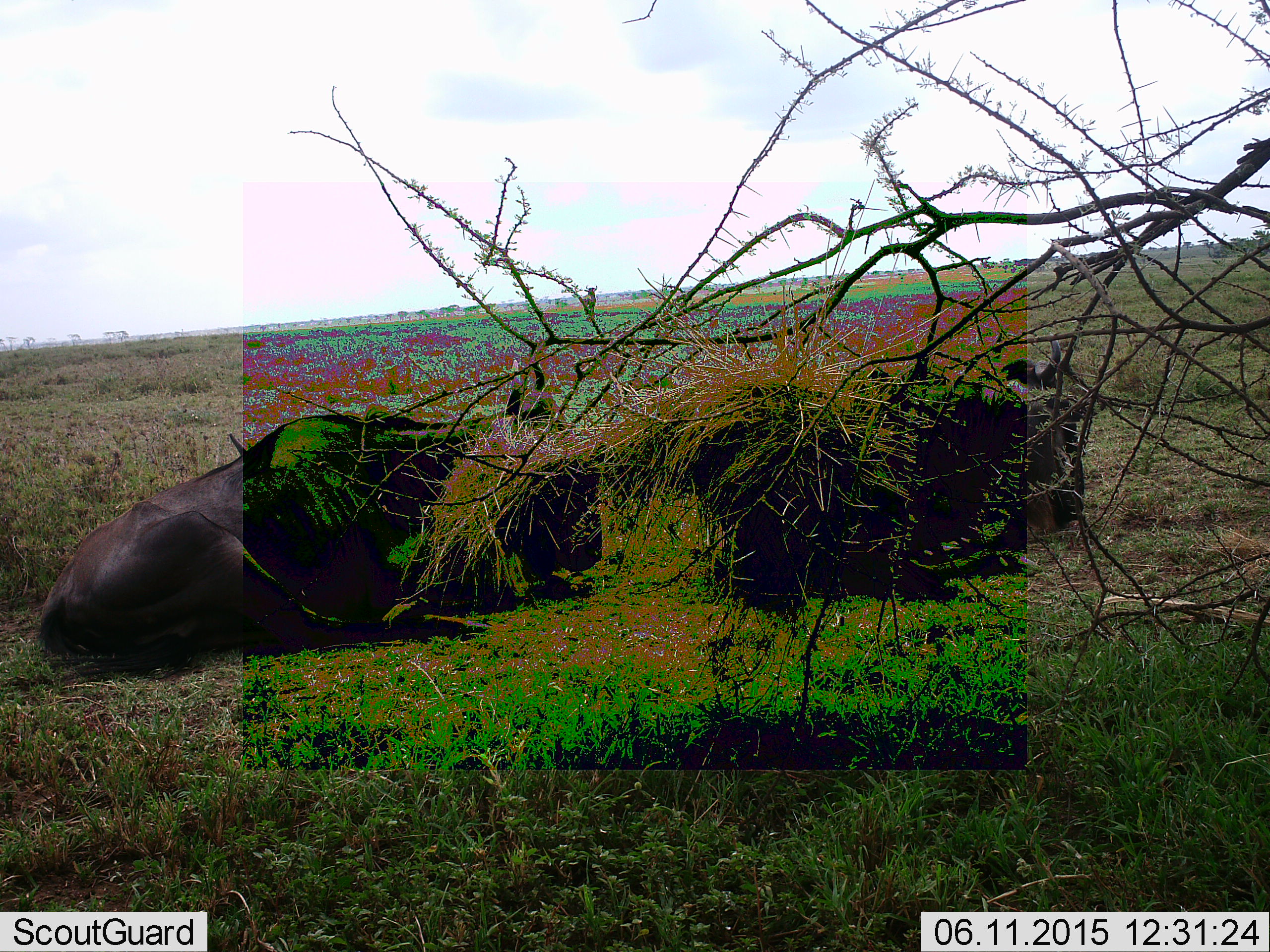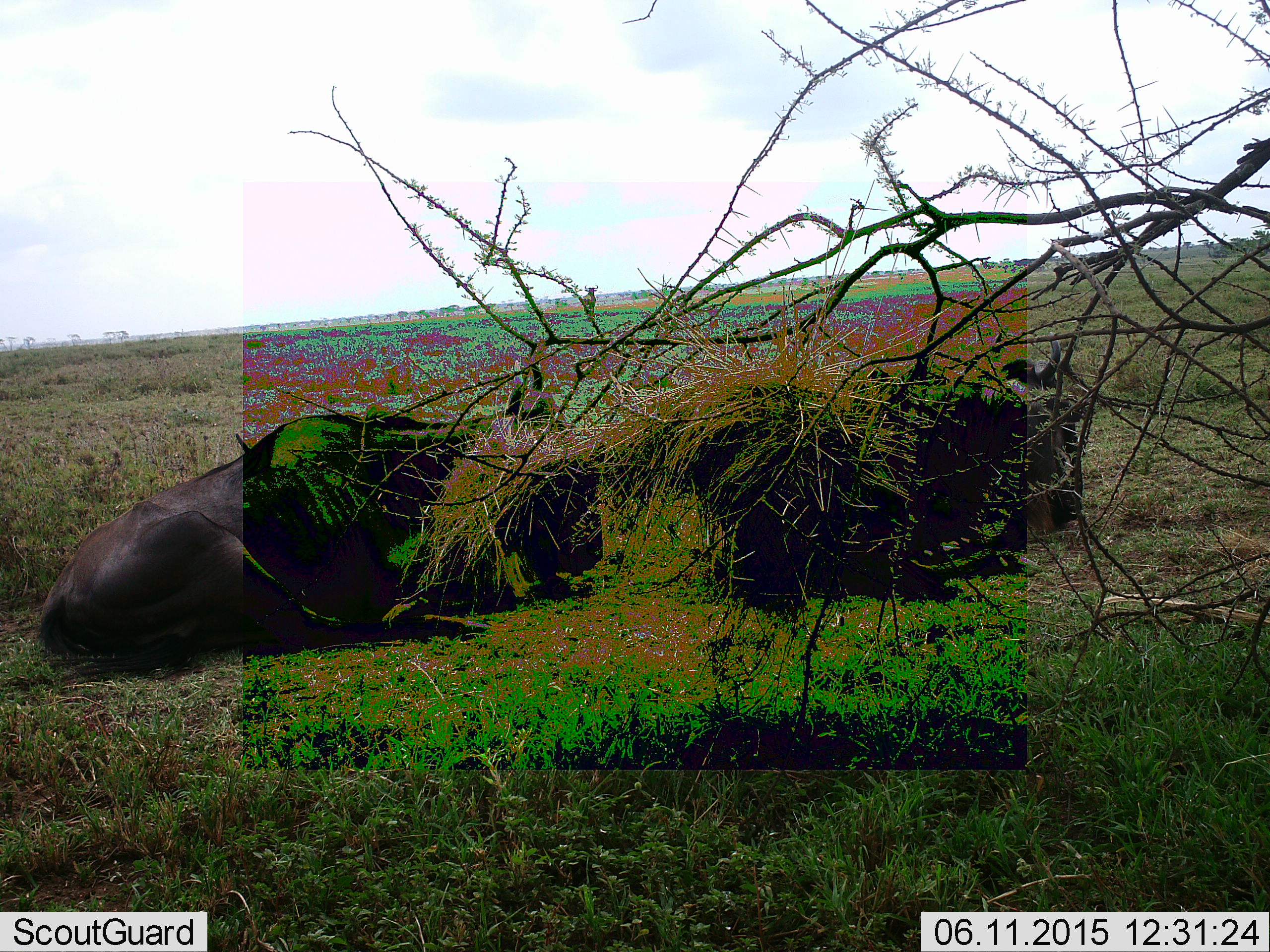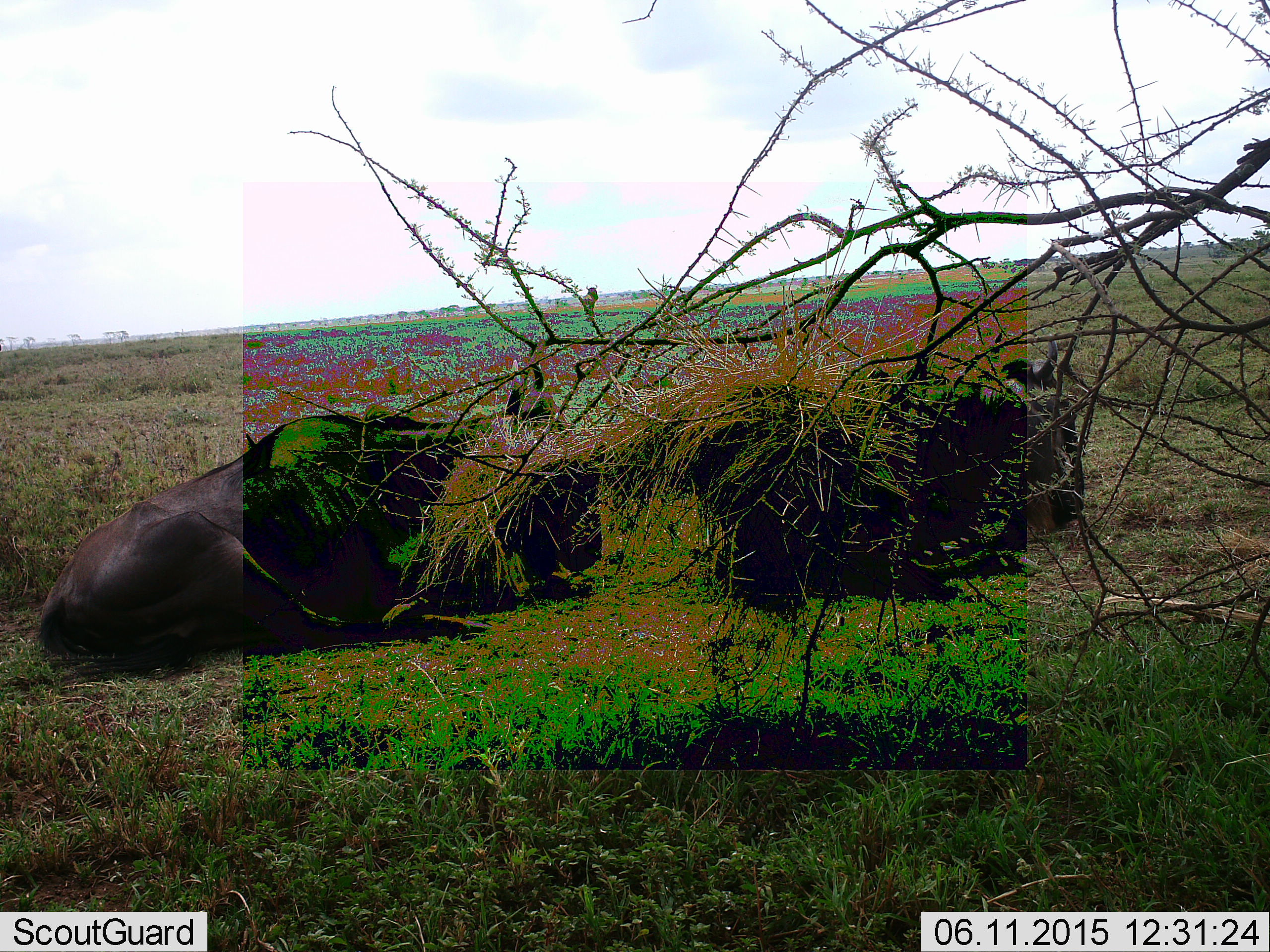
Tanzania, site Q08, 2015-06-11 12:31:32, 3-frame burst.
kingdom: Animalia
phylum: Chordata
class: Mammalia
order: Artiodactyla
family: Bovidae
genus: Connochaetes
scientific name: Connochaetes taurinus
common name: blue wildebeest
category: wildebeest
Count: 2.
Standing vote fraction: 10%.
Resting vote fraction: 100%.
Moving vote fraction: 0%.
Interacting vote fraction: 0%.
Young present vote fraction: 10%.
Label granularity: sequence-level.